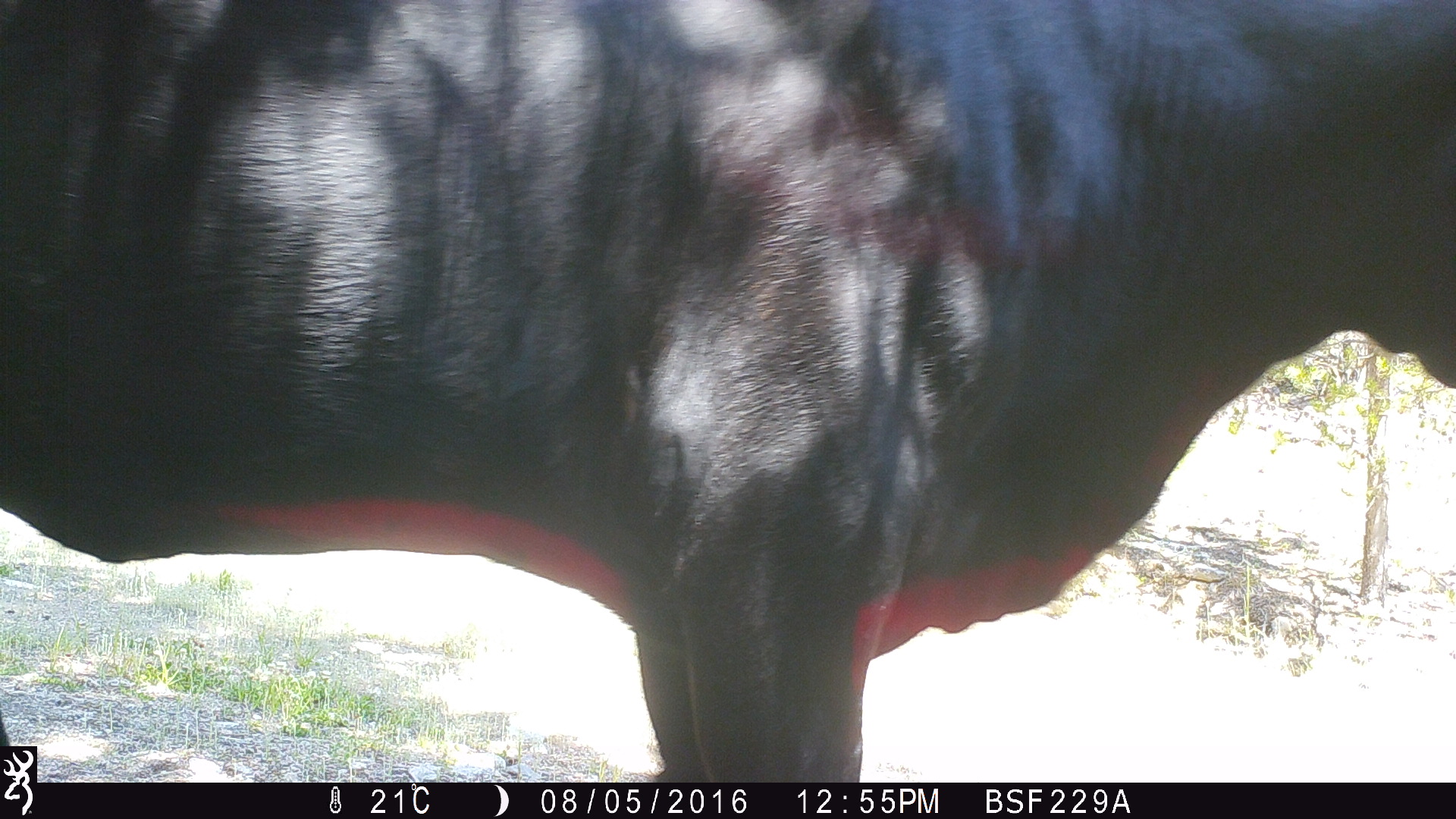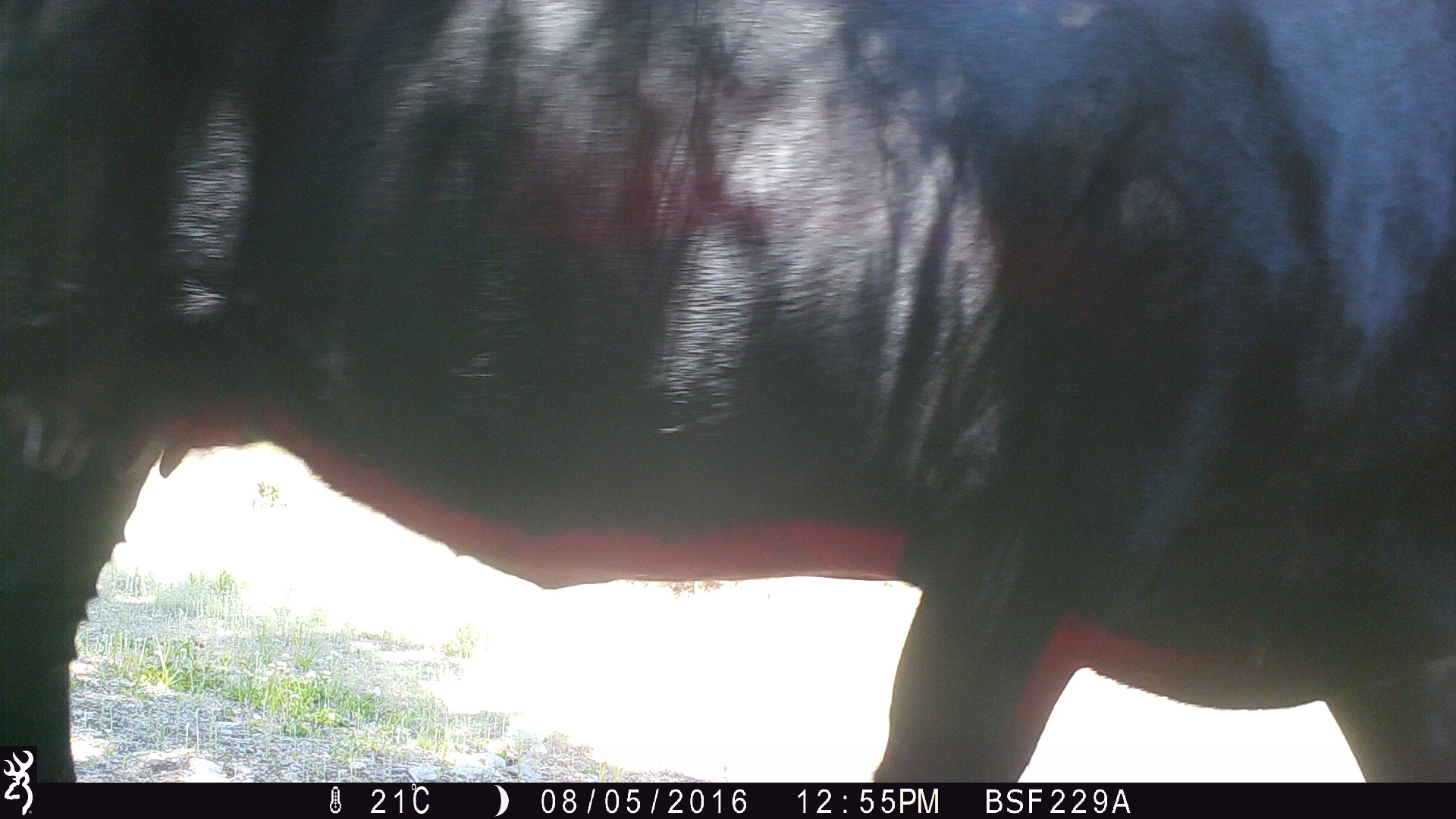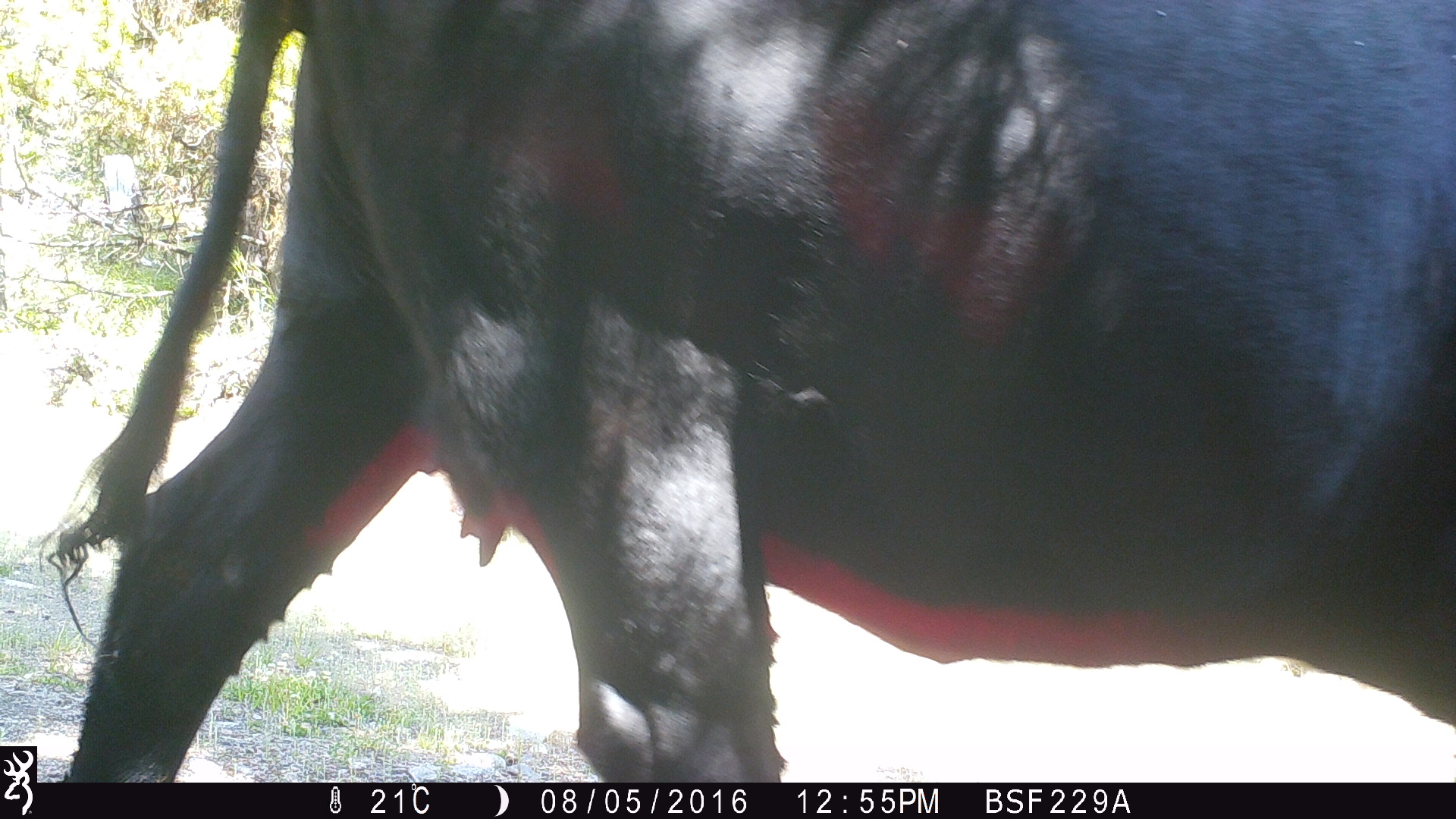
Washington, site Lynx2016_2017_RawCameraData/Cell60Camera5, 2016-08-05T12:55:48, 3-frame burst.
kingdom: Animalia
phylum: Chordata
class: Mammalia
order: Artiodactyla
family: Bovidae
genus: Bos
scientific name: Bos taurus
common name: domestic cattle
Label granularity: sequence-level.